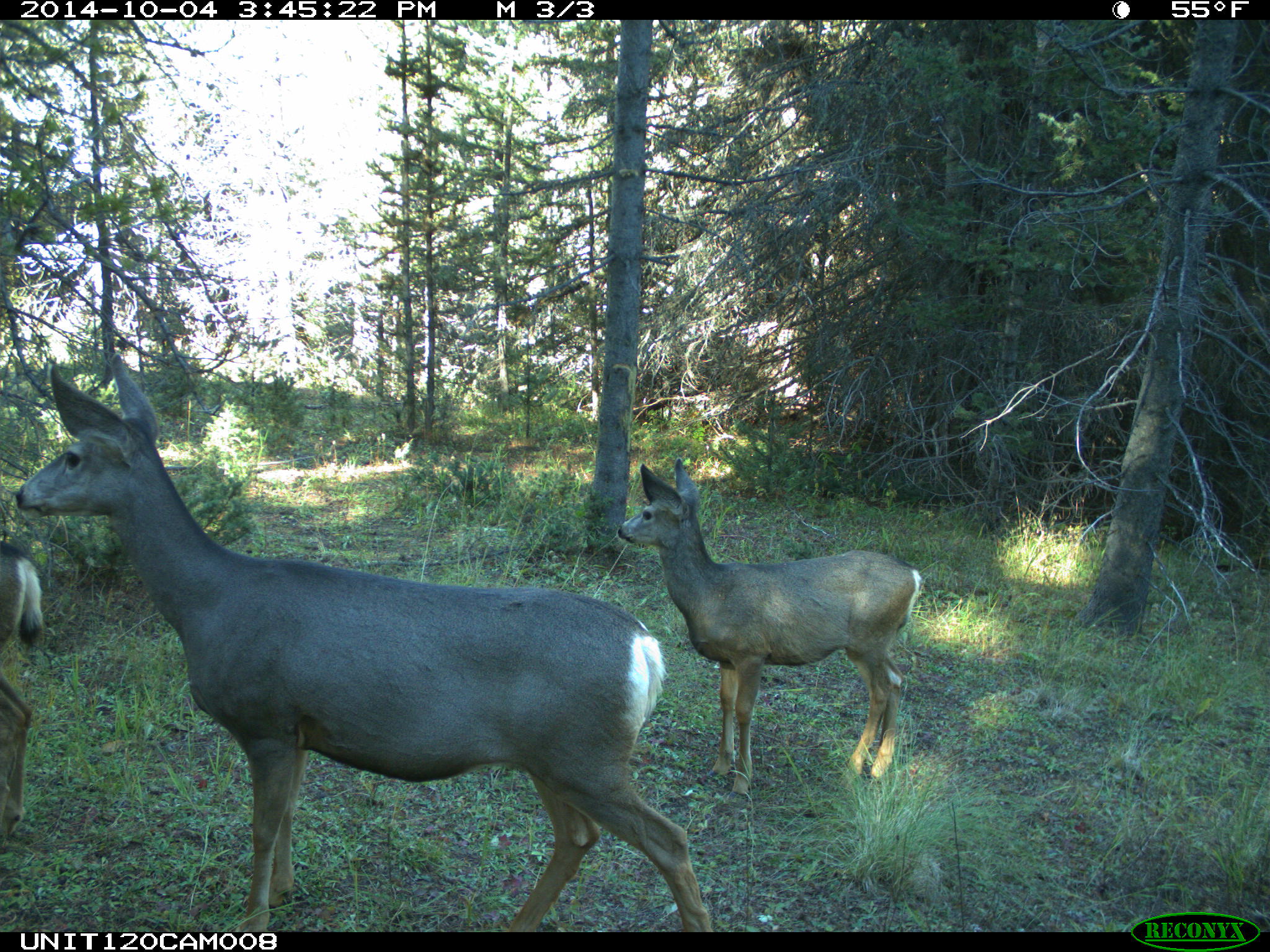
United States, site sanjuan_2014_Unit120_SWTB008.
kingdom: Animalia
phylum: Chordata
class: Mammalia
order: Artiodactyla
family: Cervidae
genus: Odocoileus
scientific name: Odocoileus hemionus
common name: mule deer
Odocoileus hemionus (mule deer).